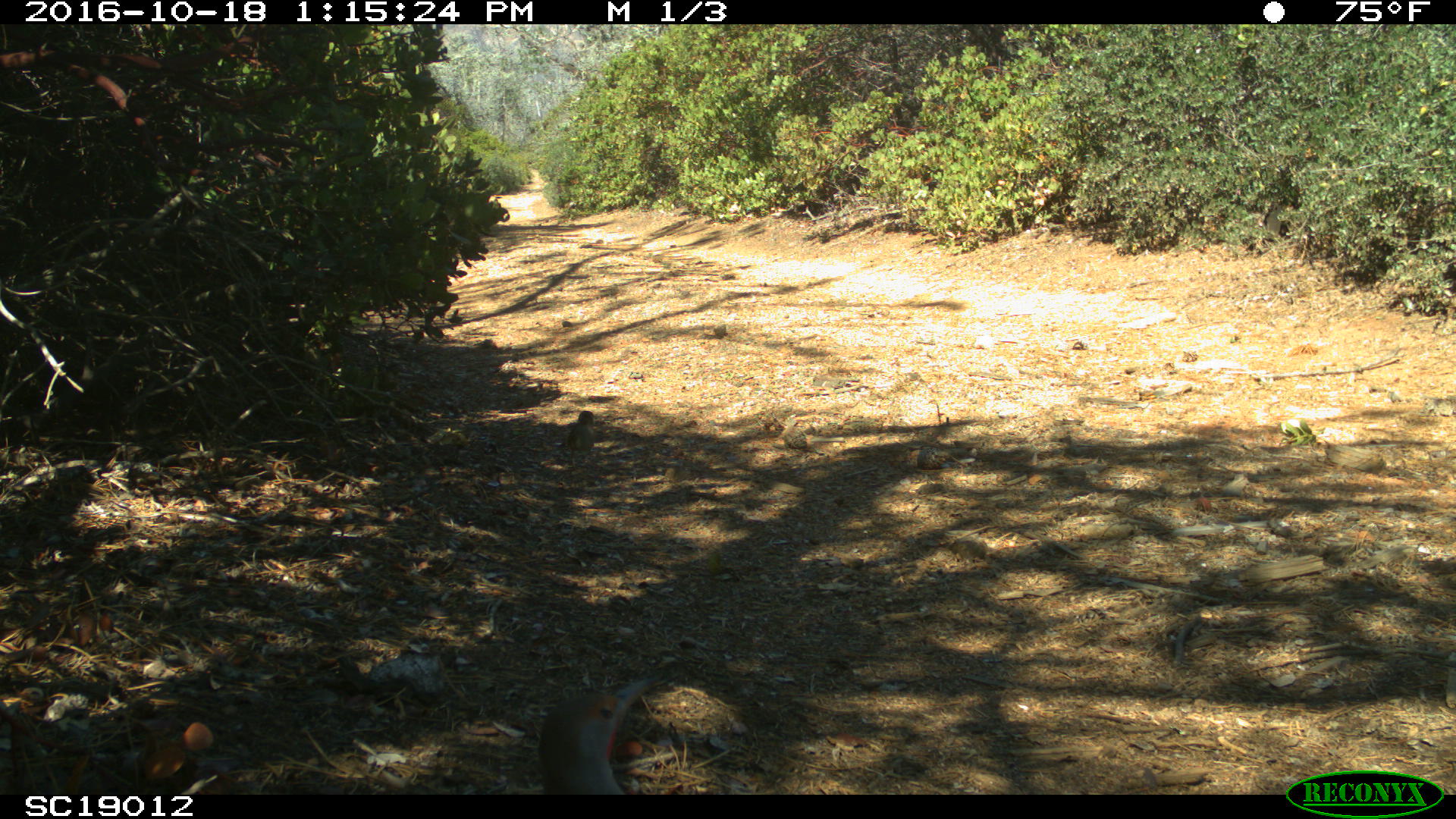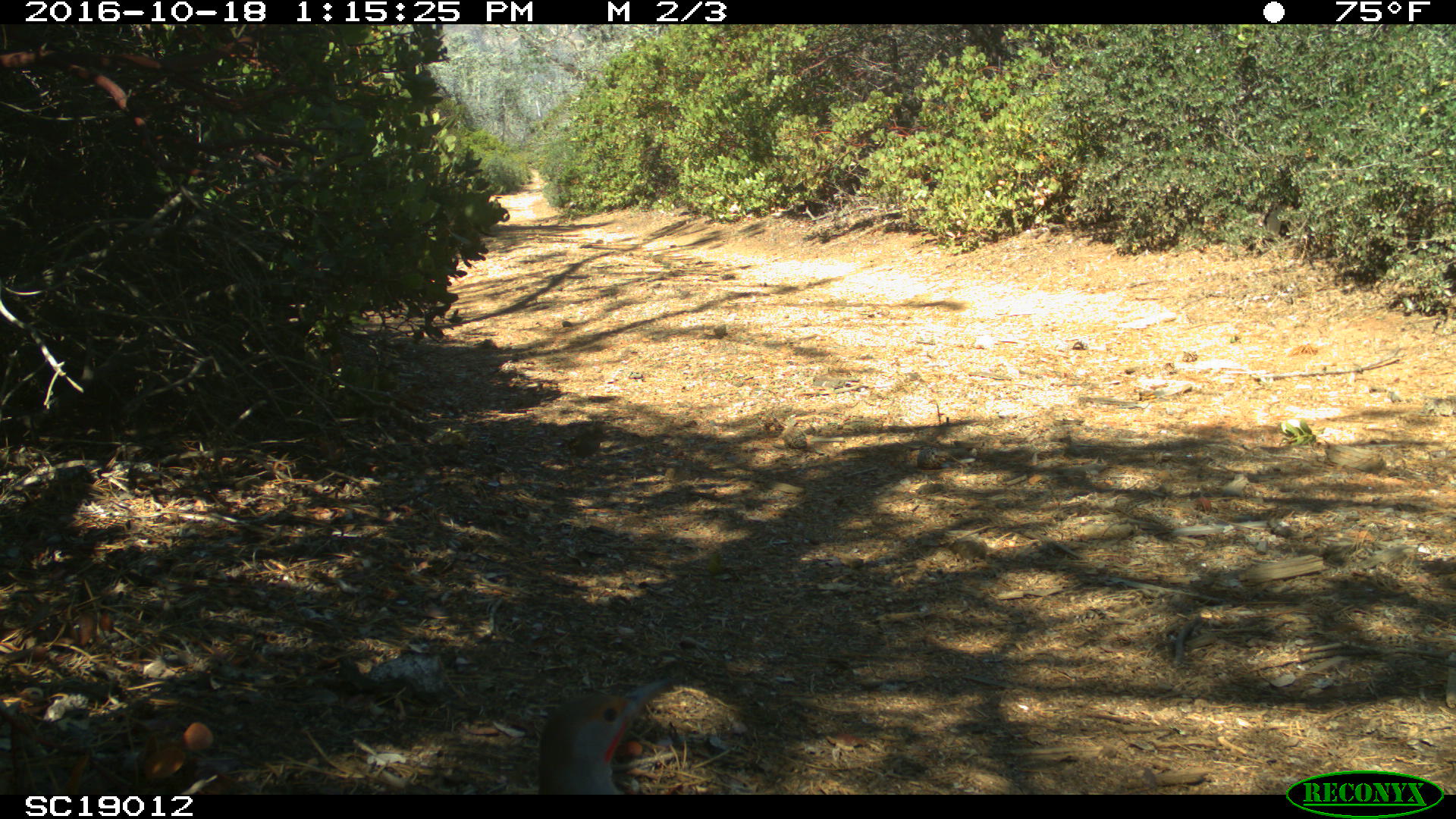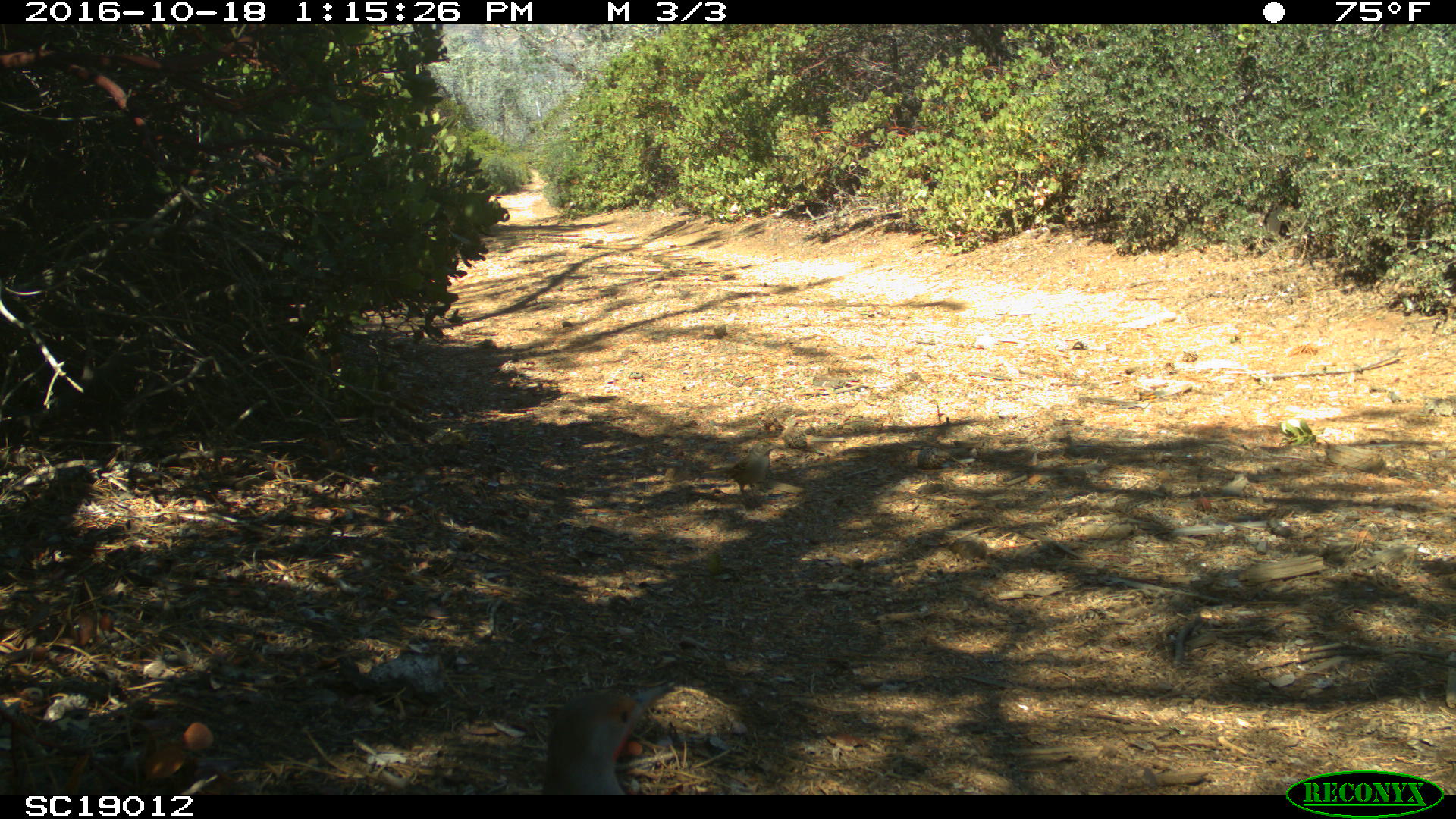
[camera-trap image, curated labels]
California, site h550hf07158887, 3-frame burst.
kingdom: Animalia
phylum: Chordata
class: Aves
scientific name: Aves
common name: bird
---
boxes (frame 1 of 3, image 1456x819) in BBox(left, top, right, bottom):
bird: BBox(536, 665, 675, 793); BBox(565, 409, 594, 468)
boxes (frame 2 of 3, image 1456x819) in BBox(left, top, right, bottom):
bird: BBox(537, 677, 682, 794)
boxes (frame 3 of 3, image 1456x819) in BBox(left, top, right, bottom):
bird: BBox(541, 679, 678, 793); BBox(701, 440, 781, 497)